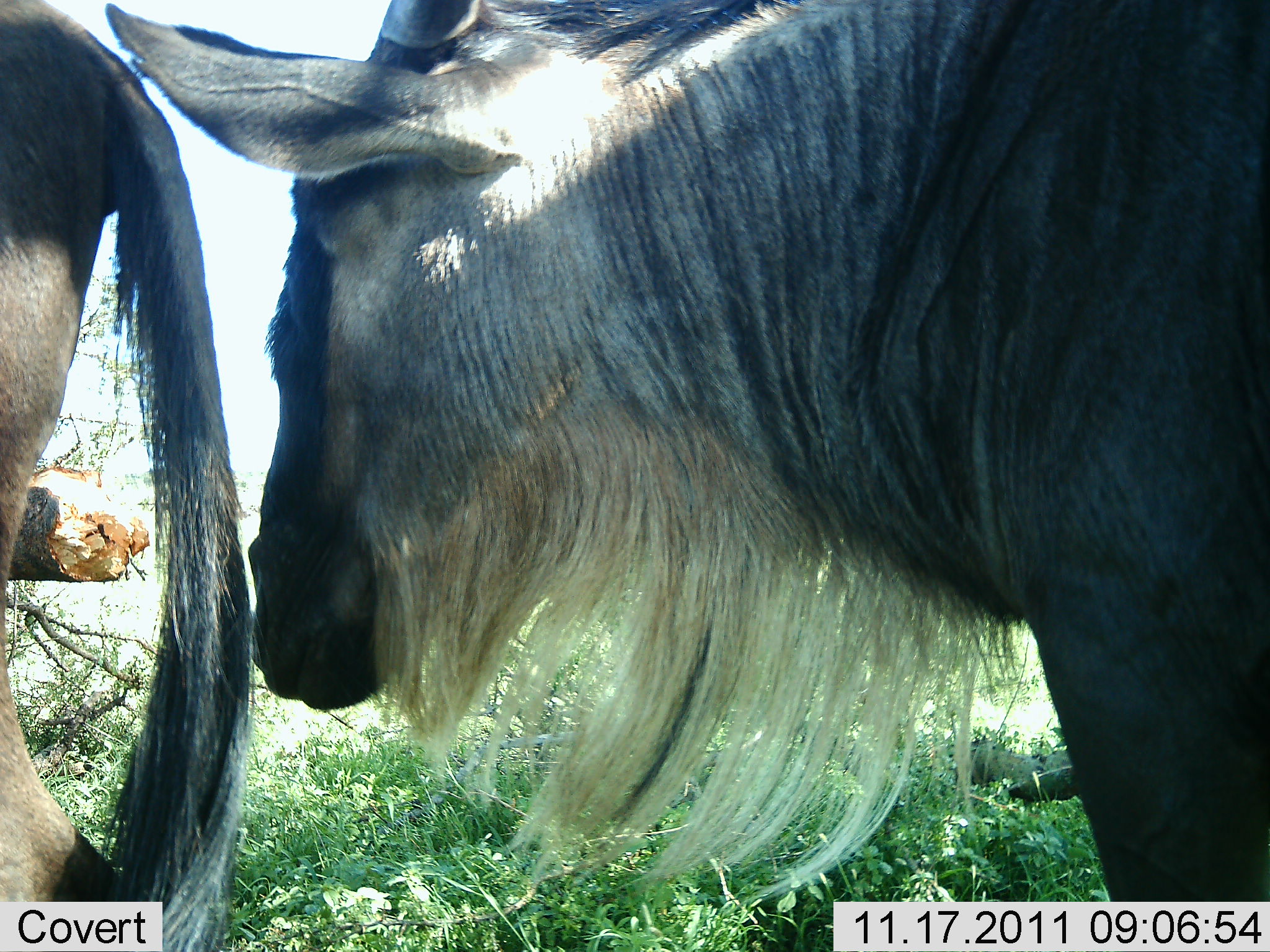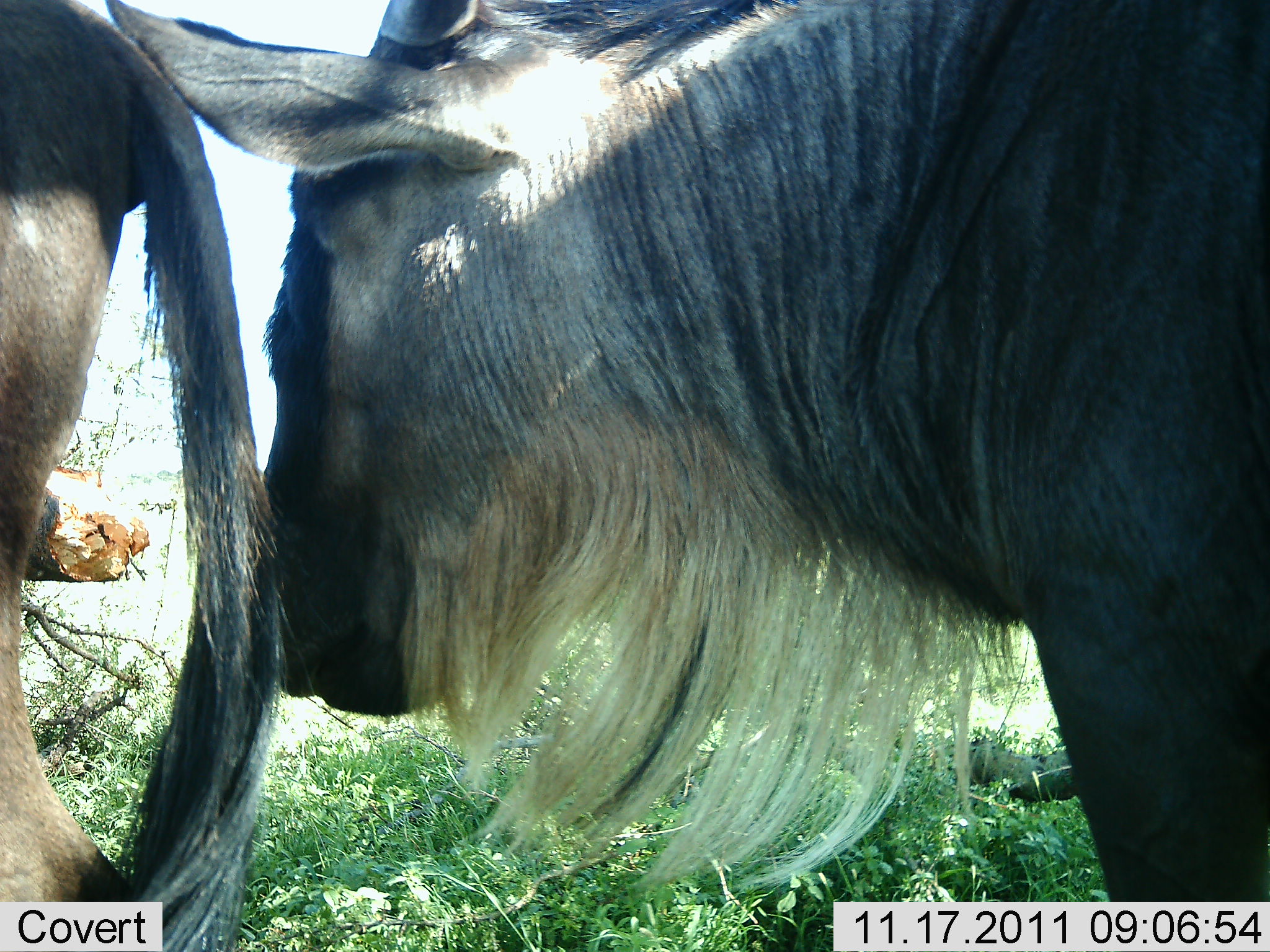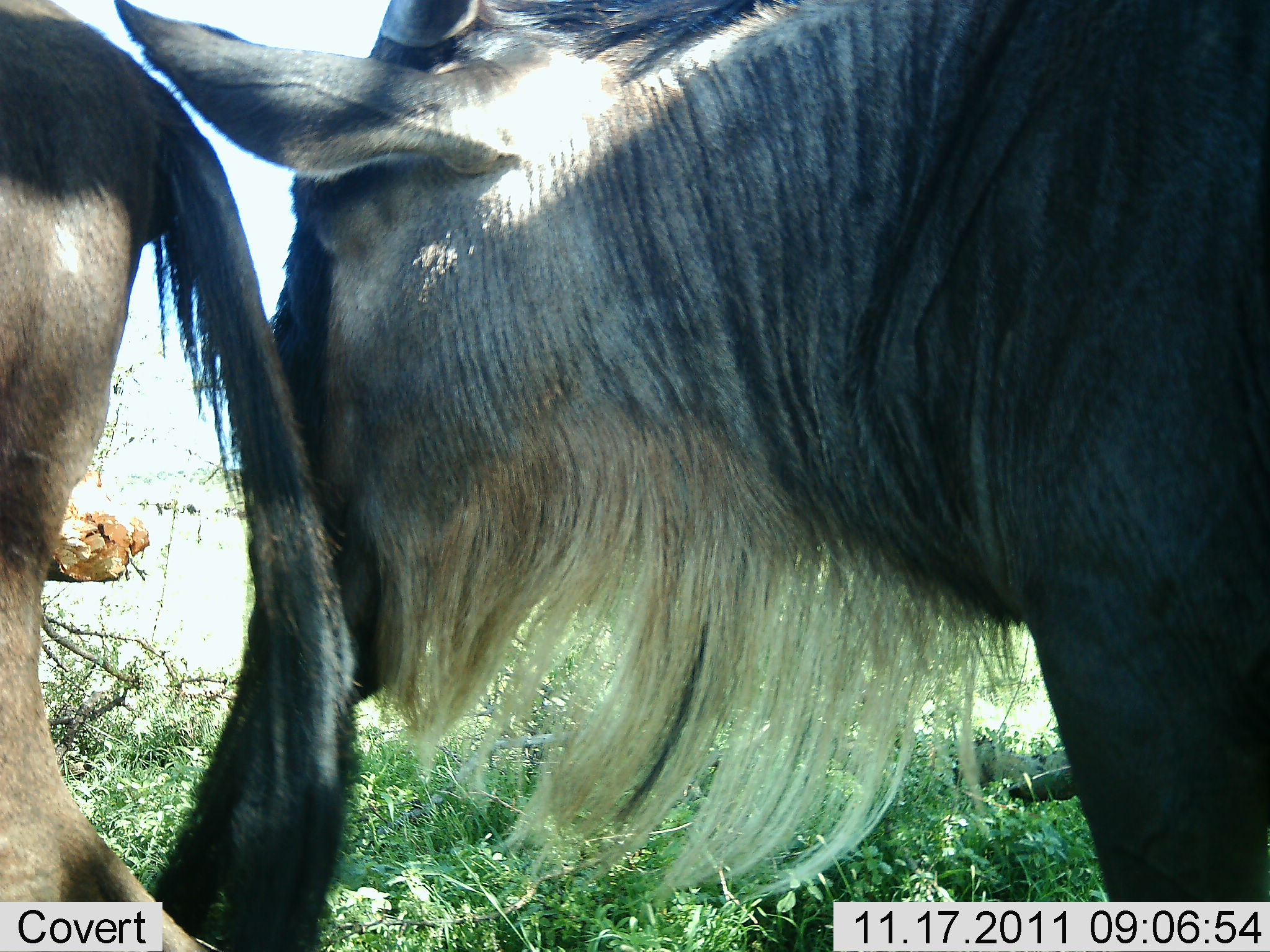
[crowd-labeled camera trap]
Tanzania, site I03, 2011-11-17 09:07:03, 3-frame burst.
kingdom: Animalia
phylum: Chordata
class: Mammalia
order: Artiodactyla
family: Bovidae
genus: Connochaetes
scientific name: Connochaetes taurinus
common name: blue wildebeest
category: wildebeest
Wildebeest (blue wildebeest) (Connochaetes taurinus), count 2. Behavior (volunteer vote fractions): standing 64%, resting 0%, moving 9%, interacting 18%. Young present (vote fraction): 0%. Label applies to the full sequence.